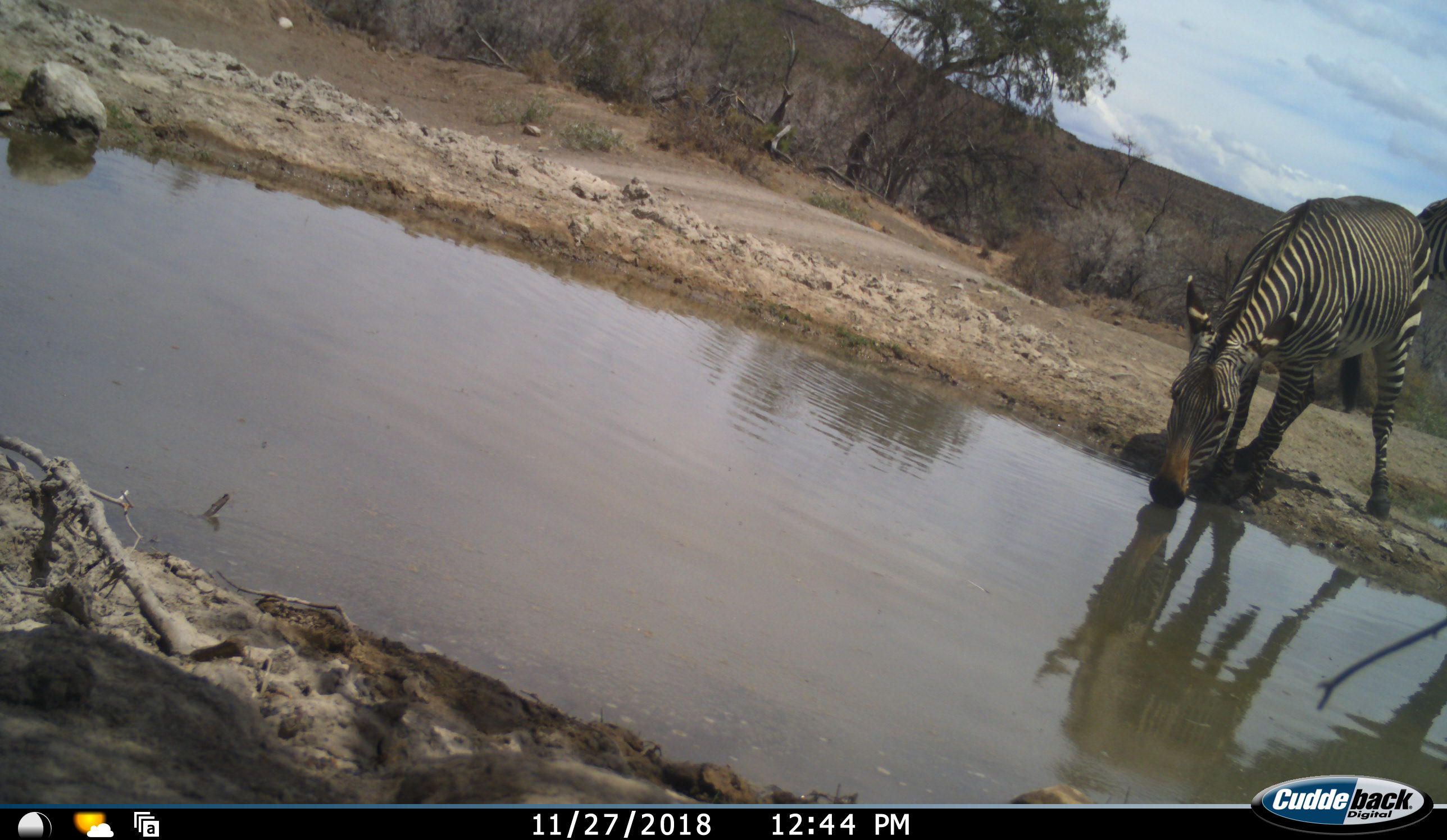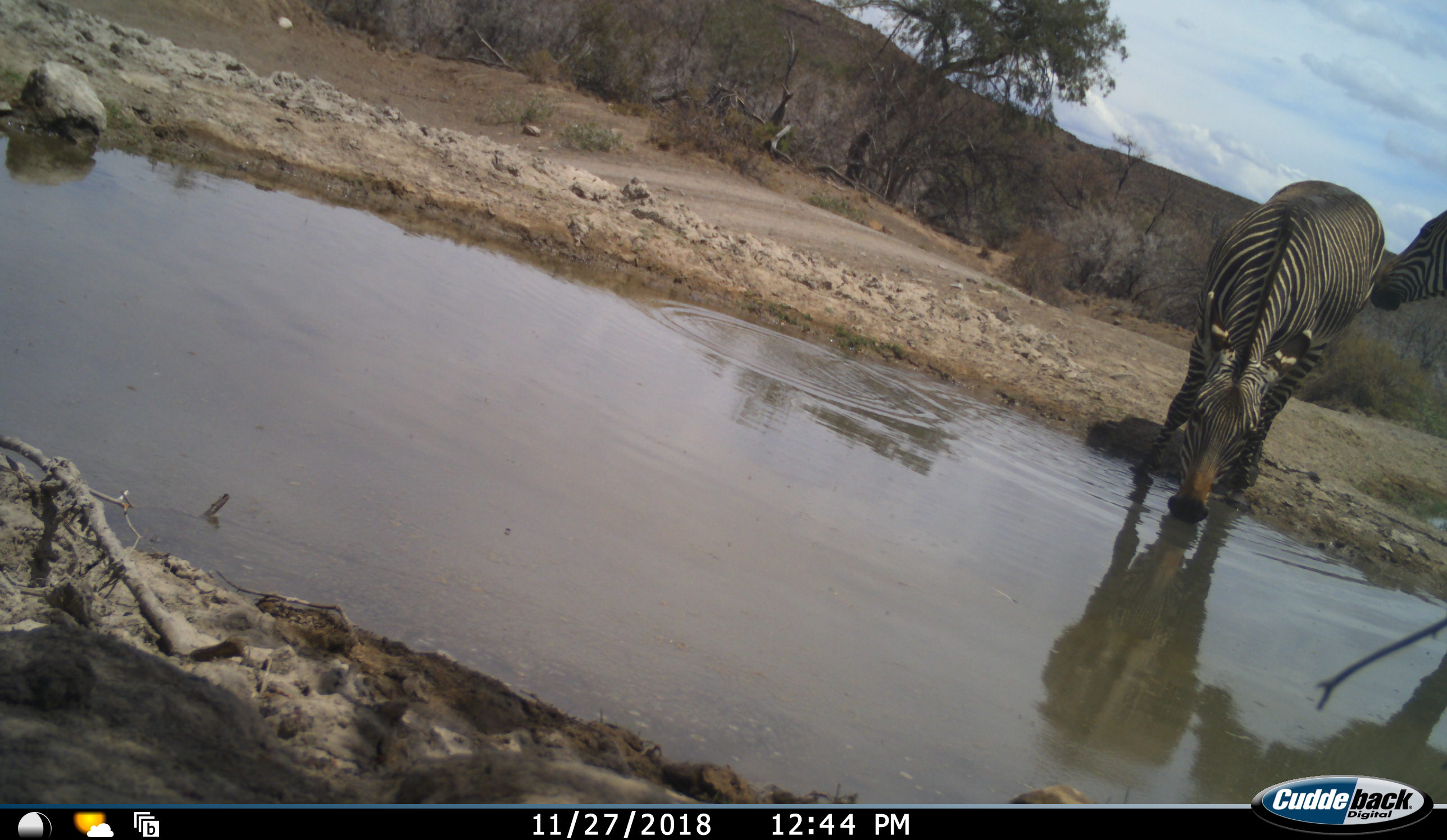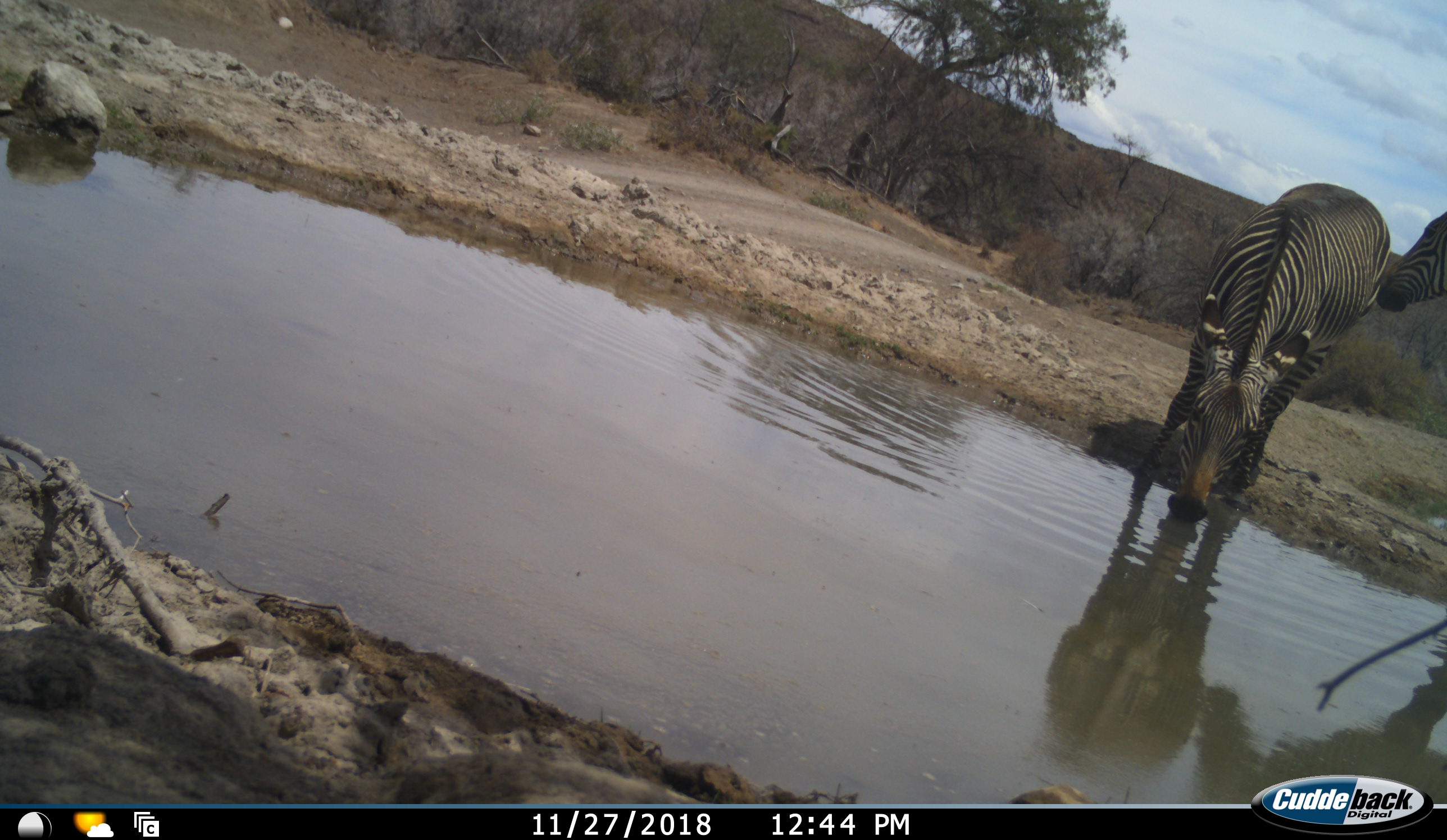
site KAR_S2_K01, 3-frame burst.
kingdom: Animalia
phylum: Chordata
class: Mammalia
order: Perissodactyla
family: Equidae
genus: Equus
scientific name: Equus zebra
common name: mountain zebra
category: zebramountain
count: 2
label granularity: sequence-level